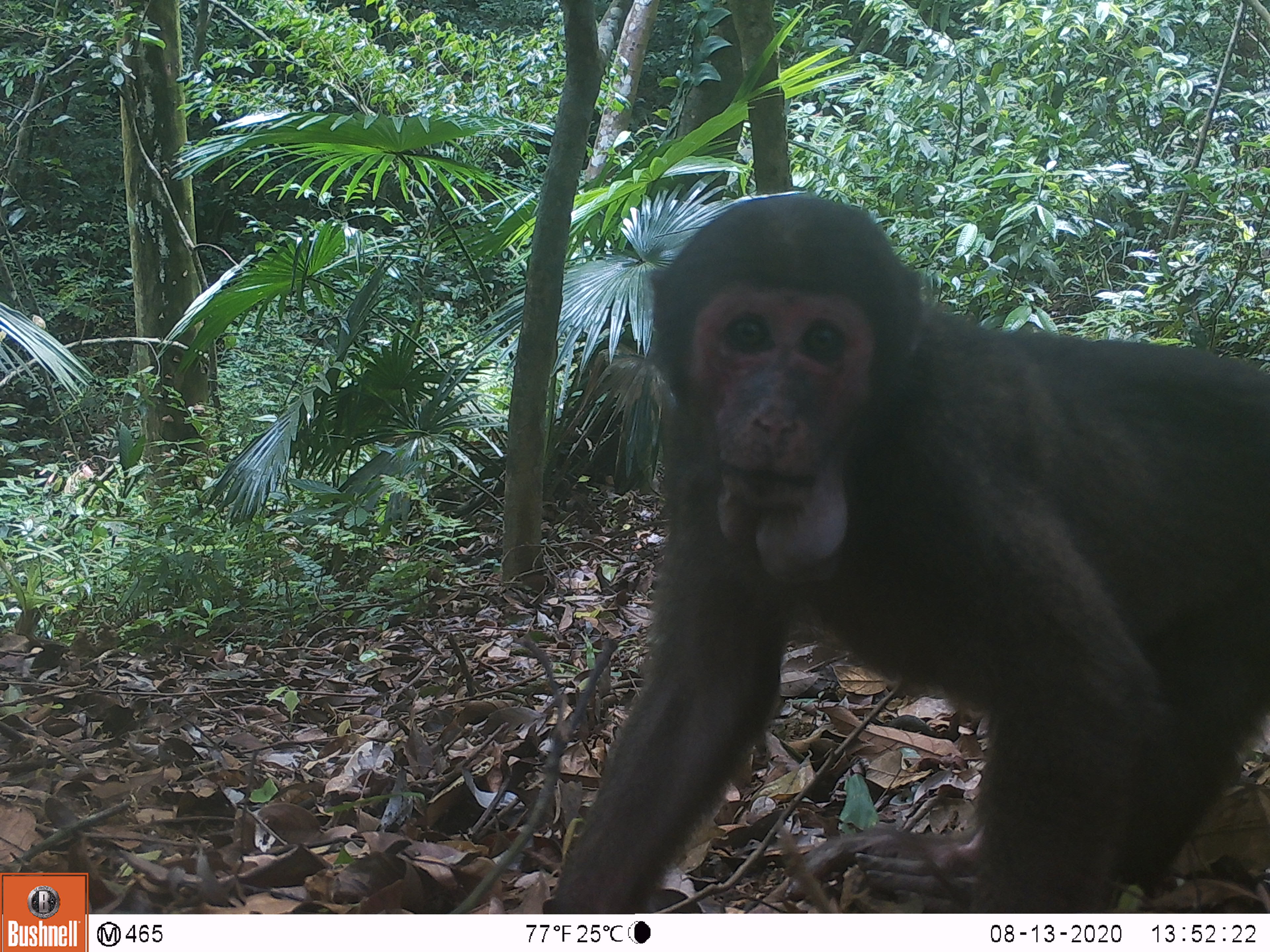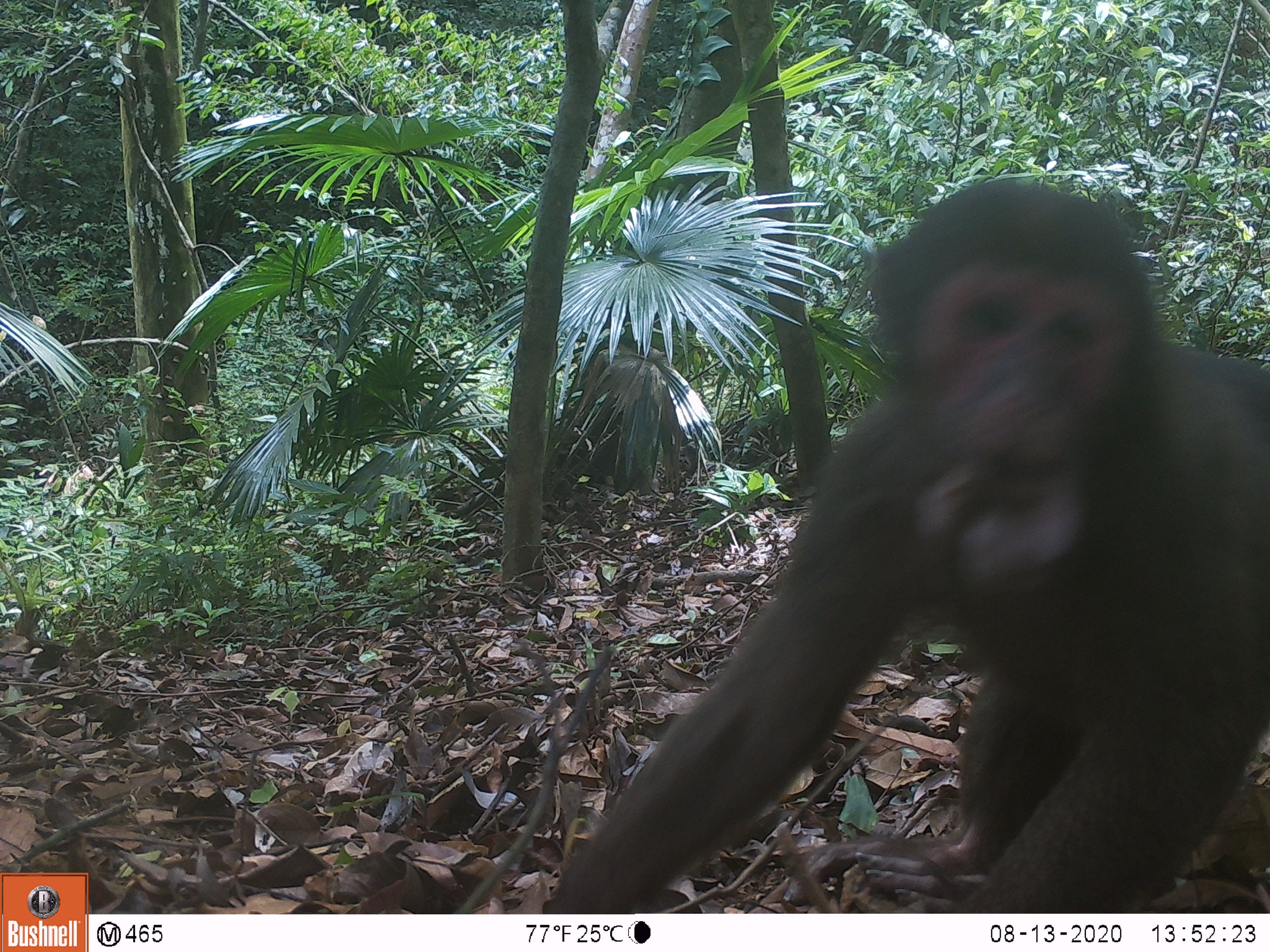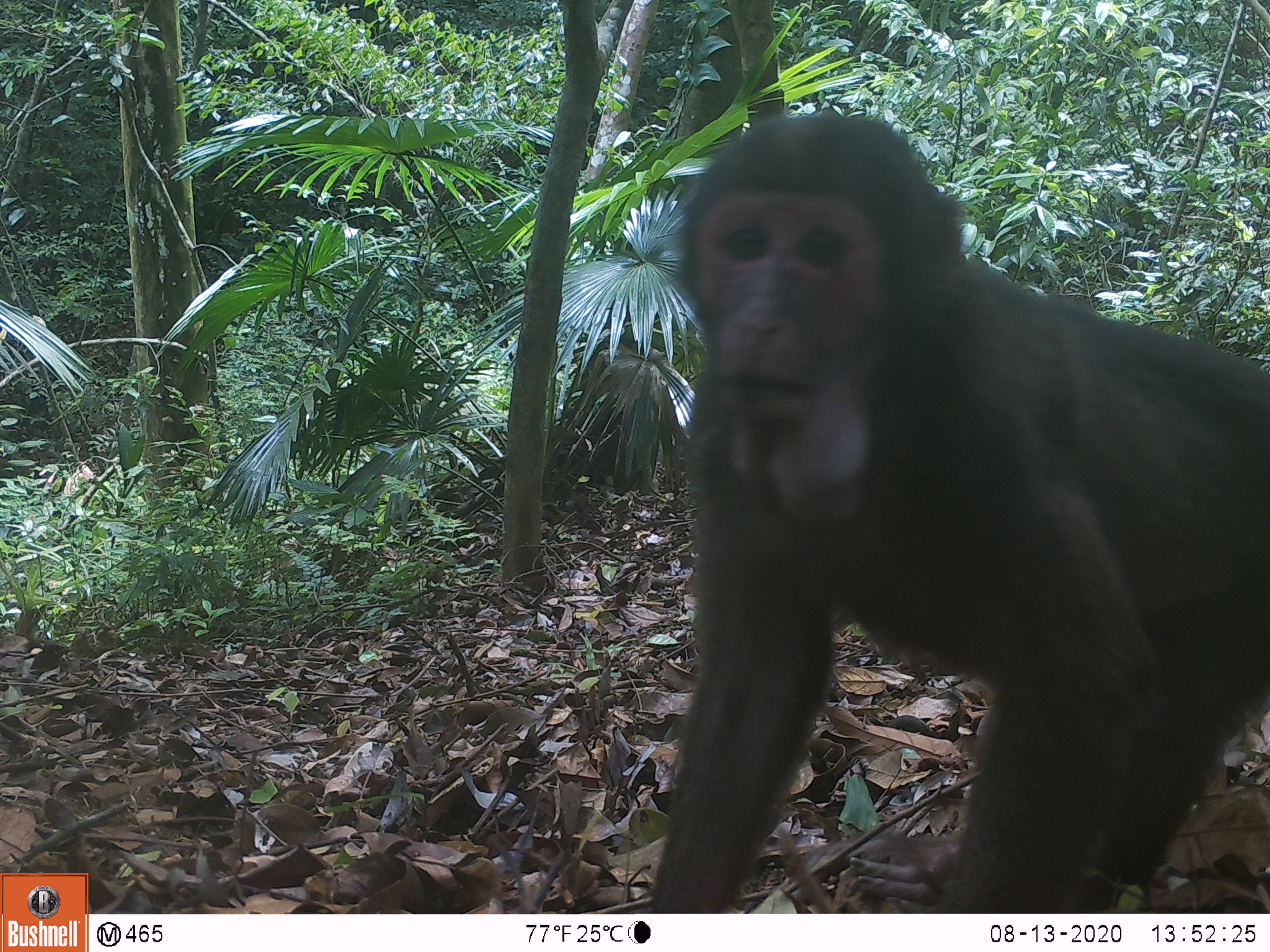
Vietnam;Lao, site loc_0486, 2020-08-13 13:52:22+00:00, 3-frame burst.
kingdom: Animalia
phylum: Chordata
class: Mammalia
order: Primates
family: Cercopithecidae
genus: Macaca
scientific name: Macaca arctoides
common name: stump-tailed macaque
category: stump tailed macaque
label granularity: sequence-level